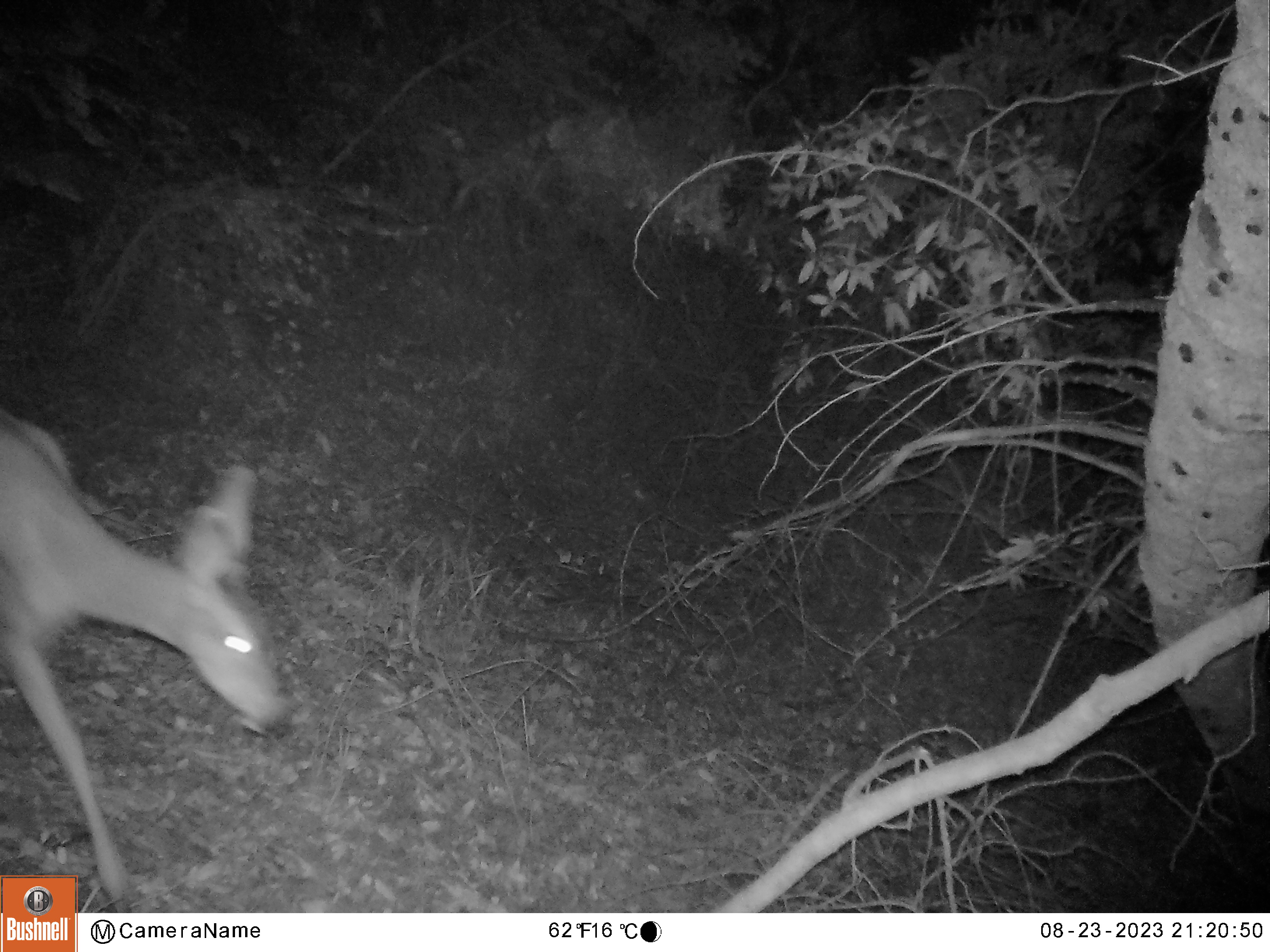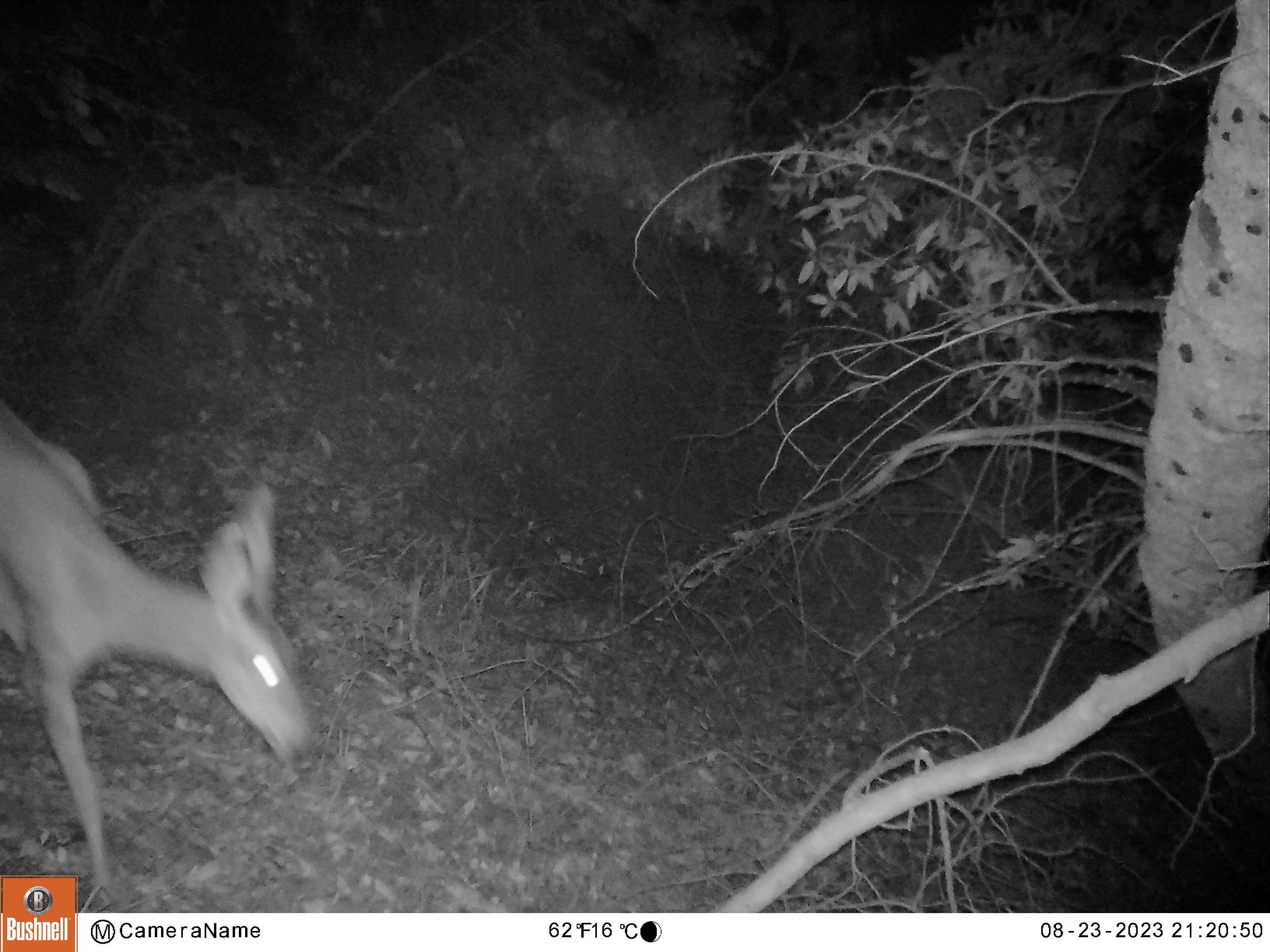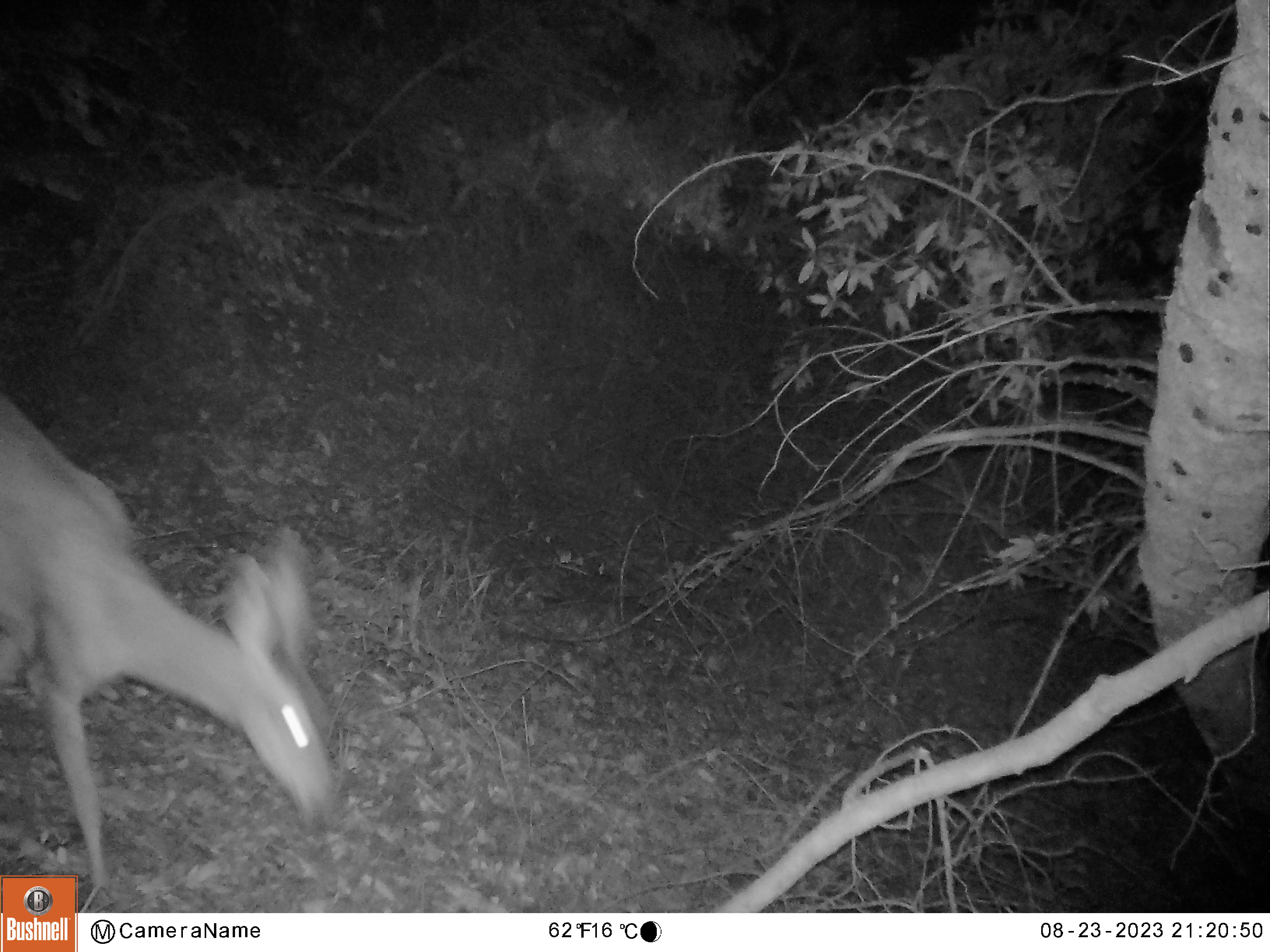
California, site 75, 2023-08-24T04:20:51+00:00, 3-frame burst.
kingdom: Animalia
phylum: Chordata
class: Mammalia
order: Artiodactyla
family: Cervidae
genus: Odocoileus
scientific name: Odocoileus hemionus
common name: mule deer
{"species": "mule deer (Odocoileus hemionus)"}